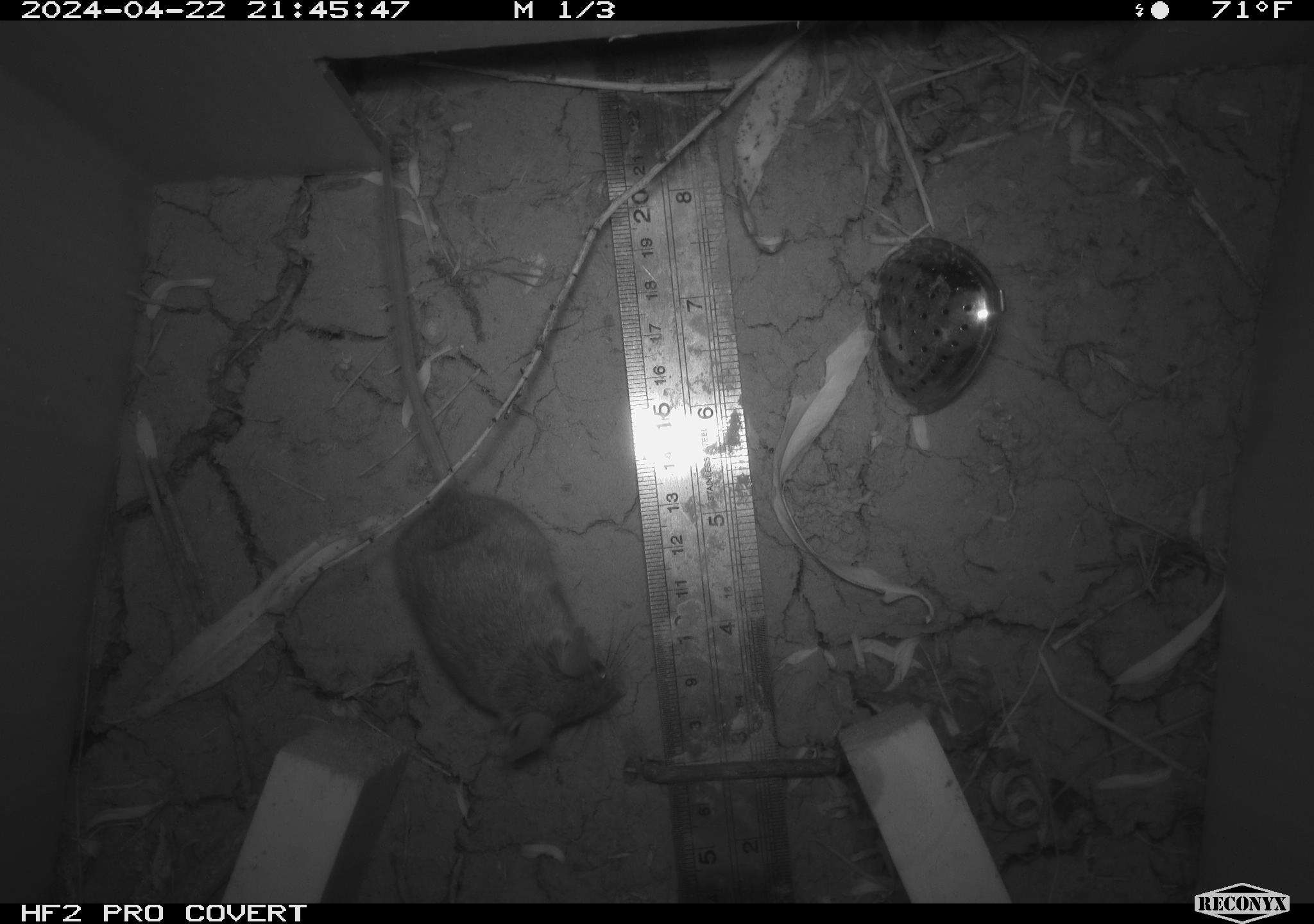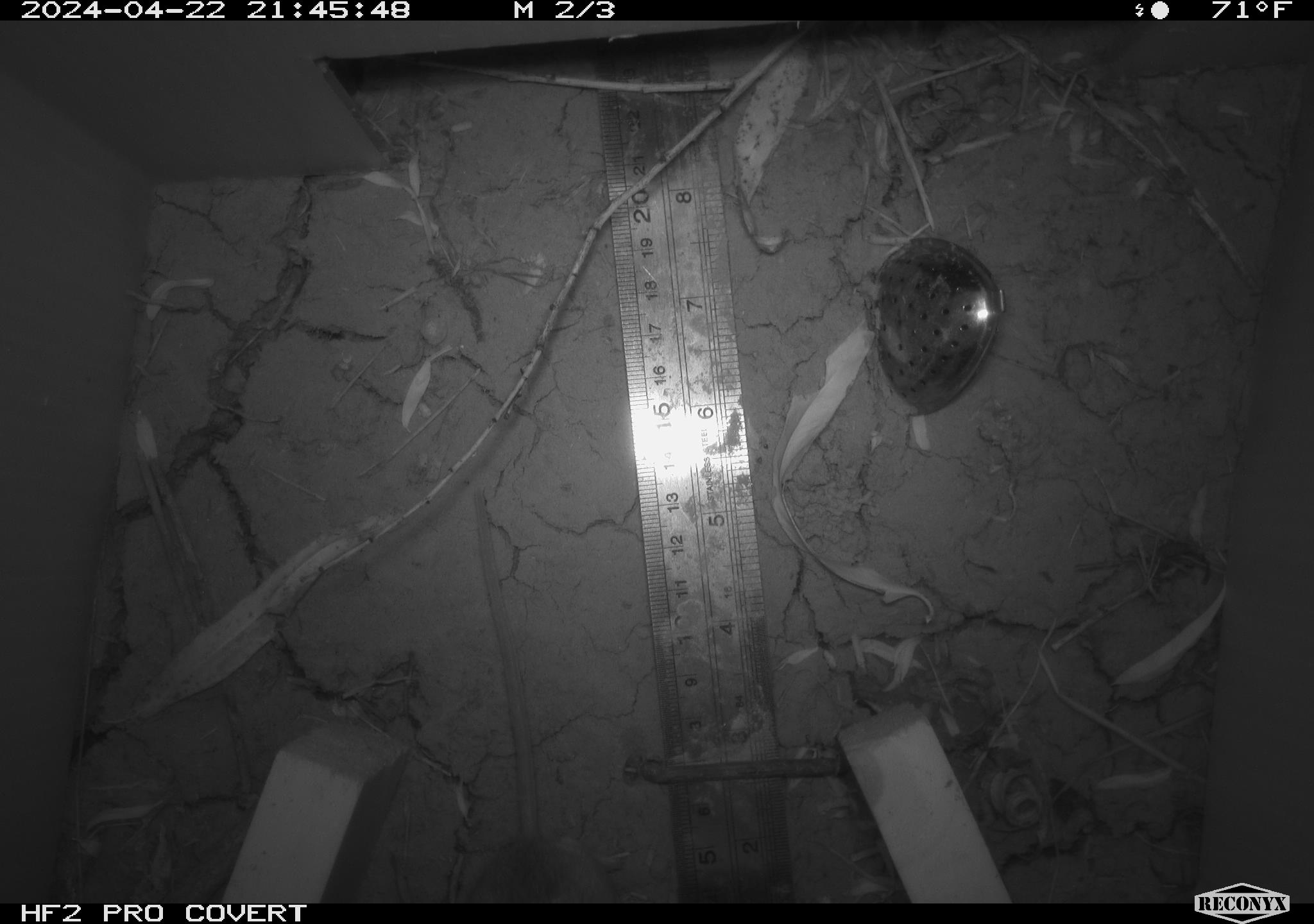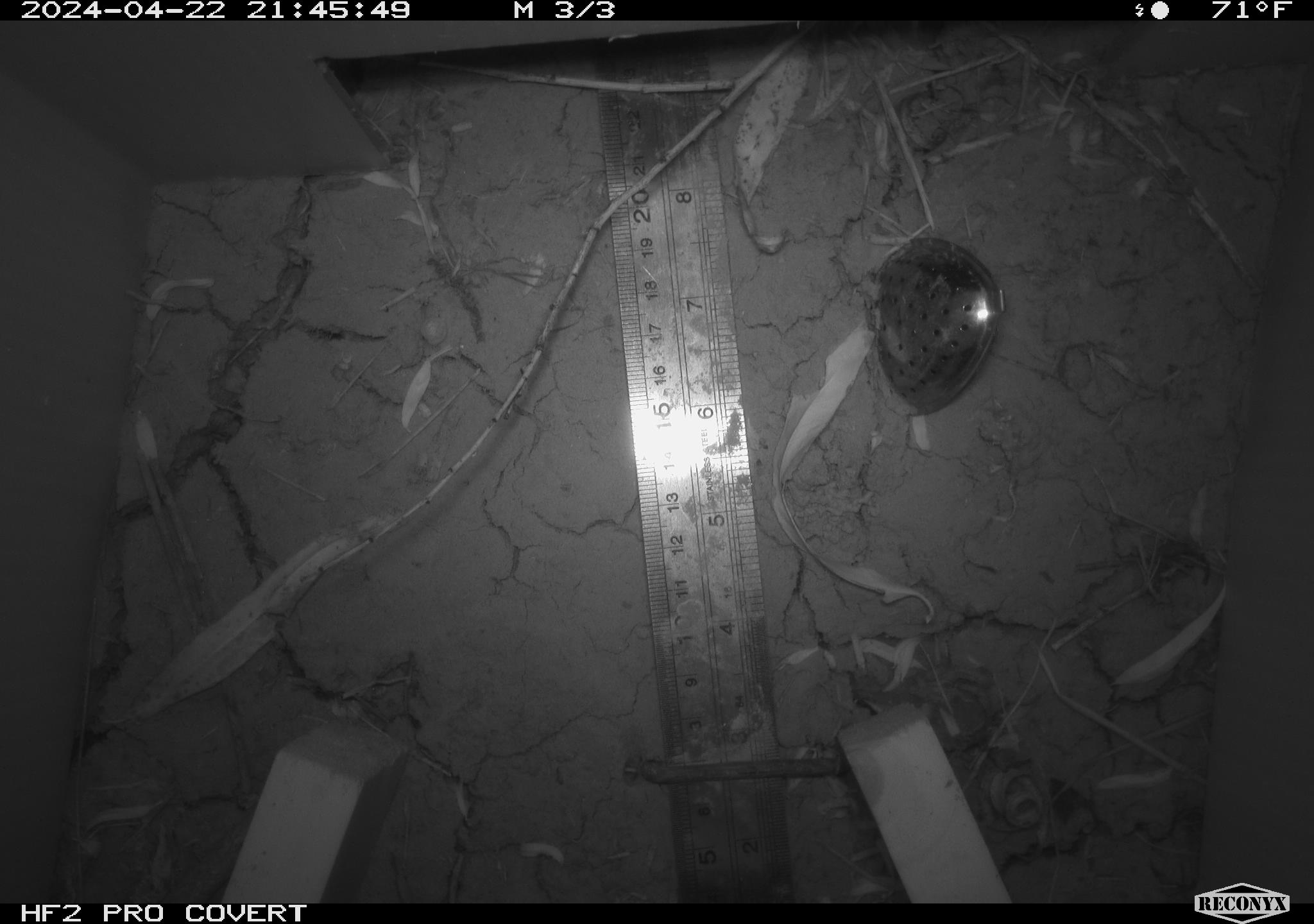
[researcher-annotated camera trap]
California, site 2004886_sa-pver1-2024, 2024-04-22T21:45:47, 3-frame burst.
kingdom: Animalia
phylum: Chordata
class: Mammalia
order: Rodentia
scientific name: Rodentia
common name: mouse species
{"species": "mouse species (Rodentia)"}